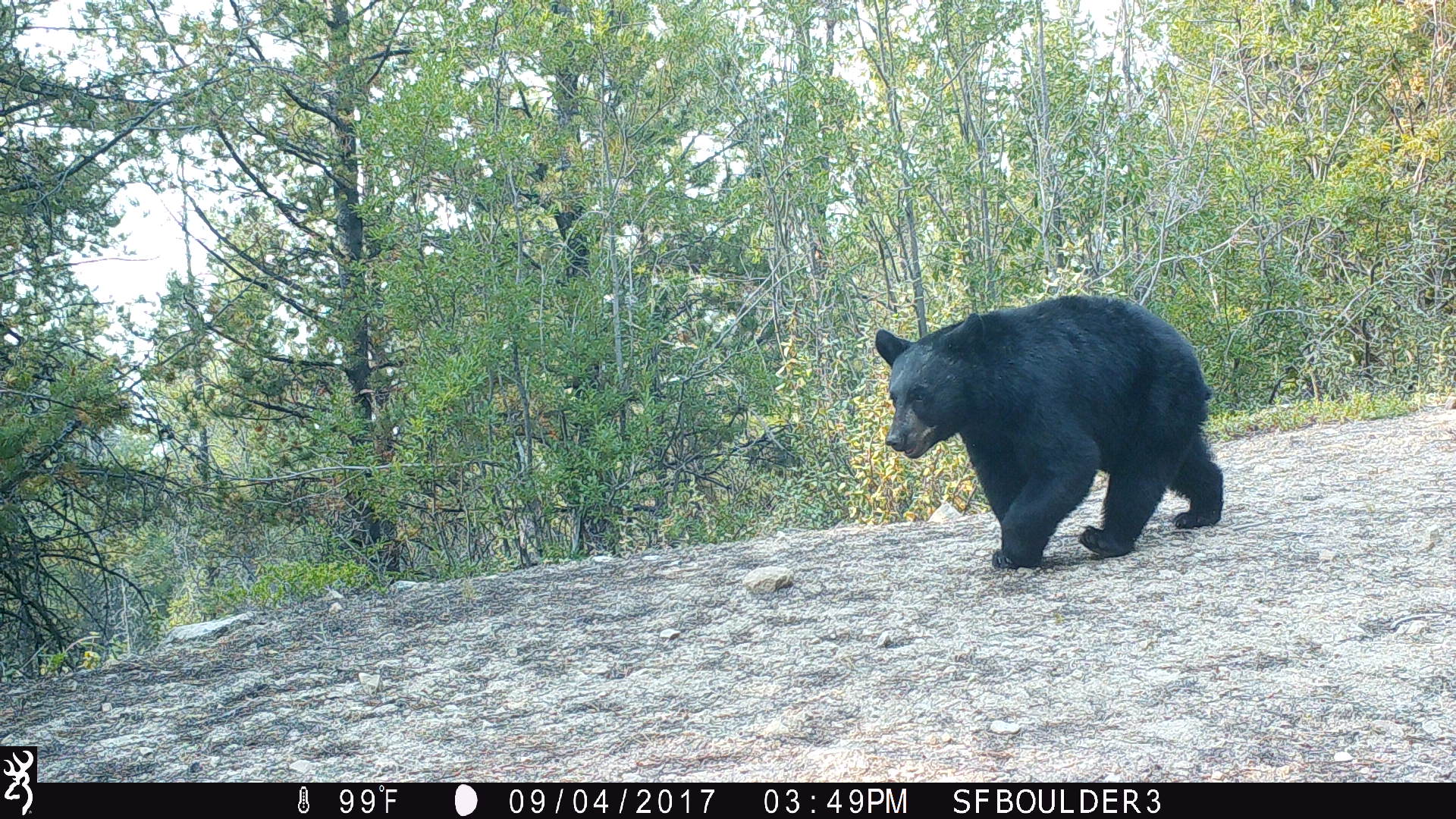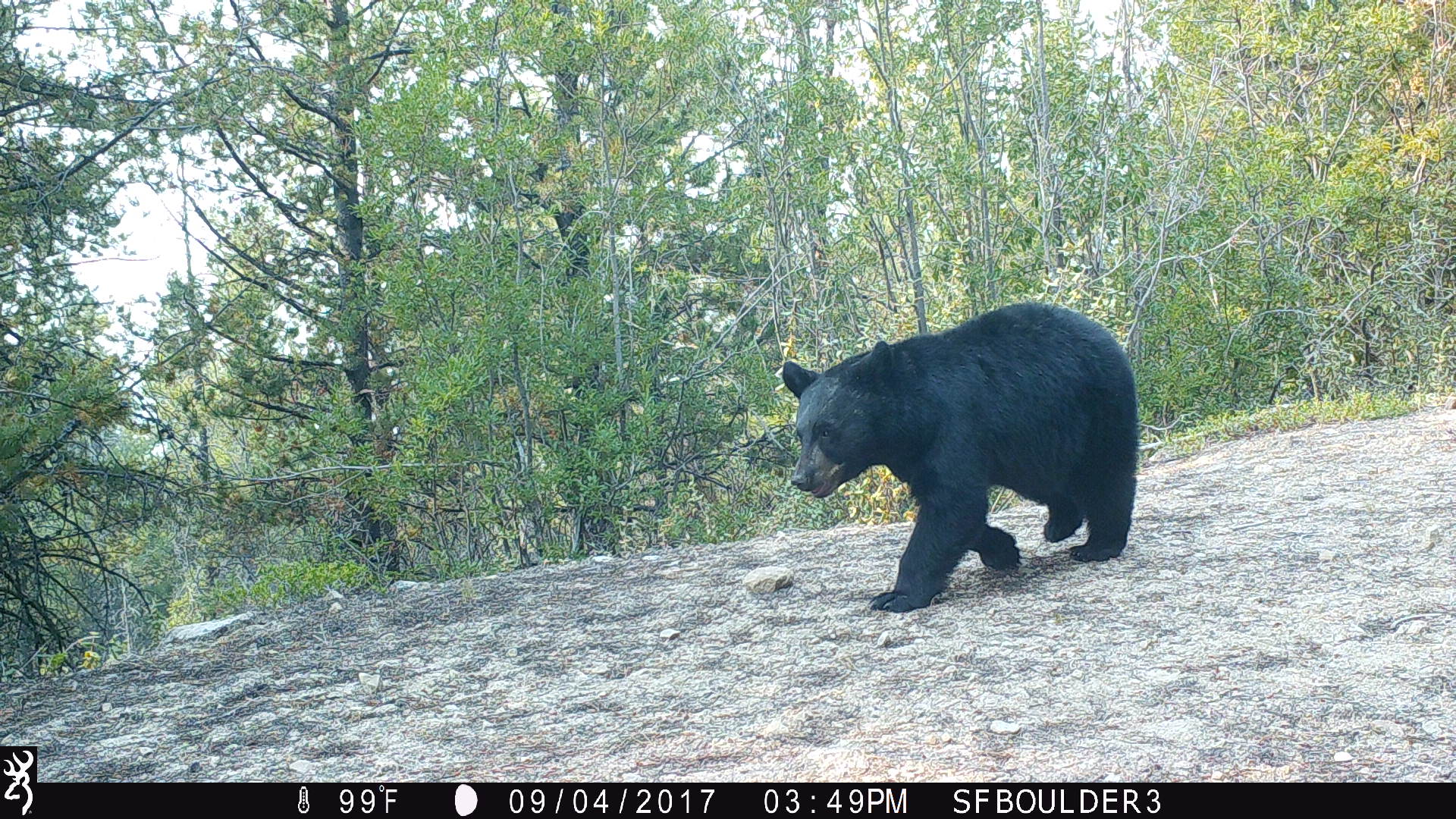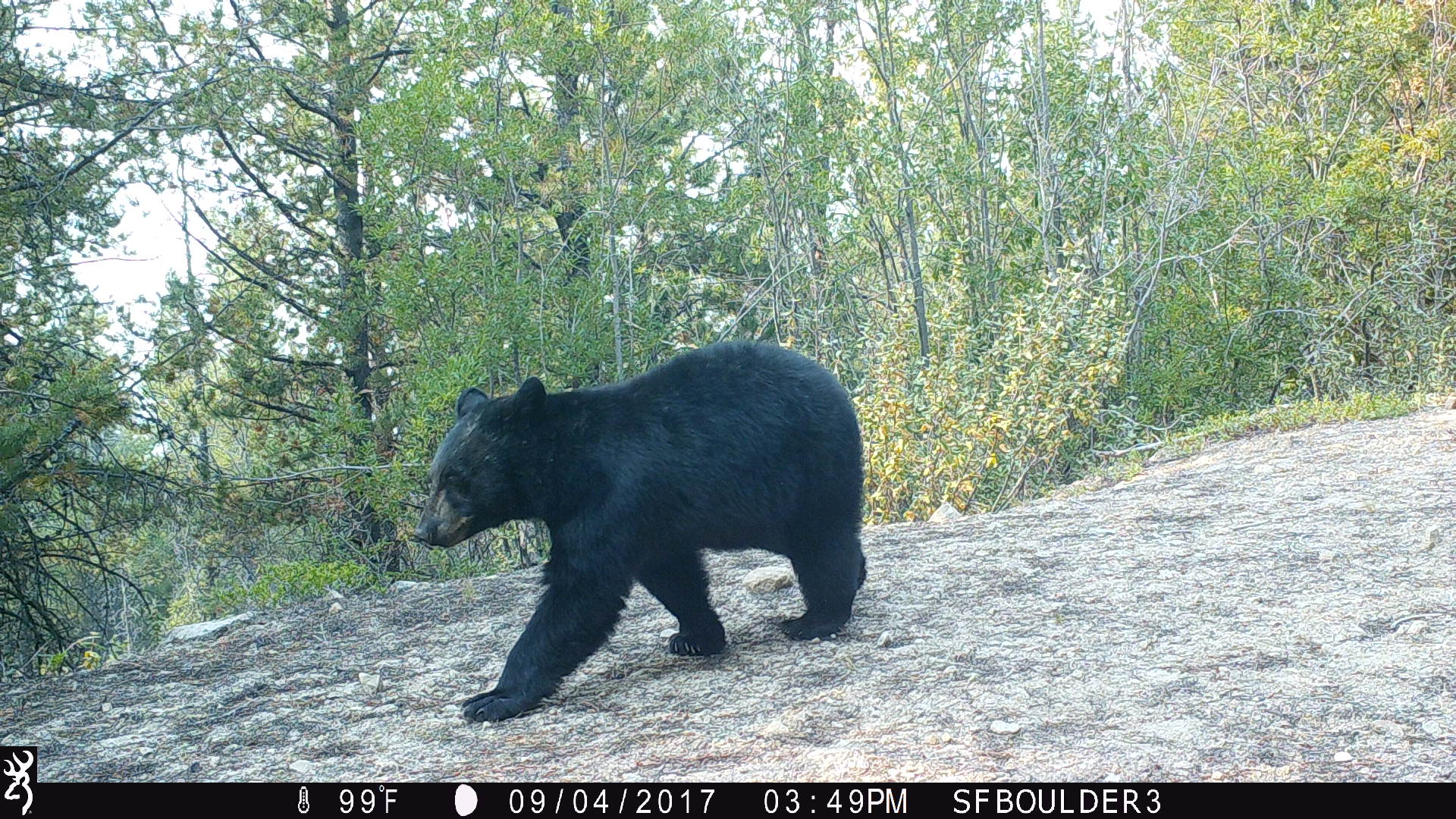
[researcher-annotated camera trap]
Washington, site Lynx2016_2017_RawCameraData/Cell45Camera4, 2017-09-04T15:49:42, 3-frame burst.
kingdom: Animalia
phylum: Chordata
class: Mammalia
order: Carnivora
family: Ursidae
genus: Ursus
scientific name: Ursus americanus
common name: american black bear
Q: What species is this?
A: Ursus americanus (american black bear).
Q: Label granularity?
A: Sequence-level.